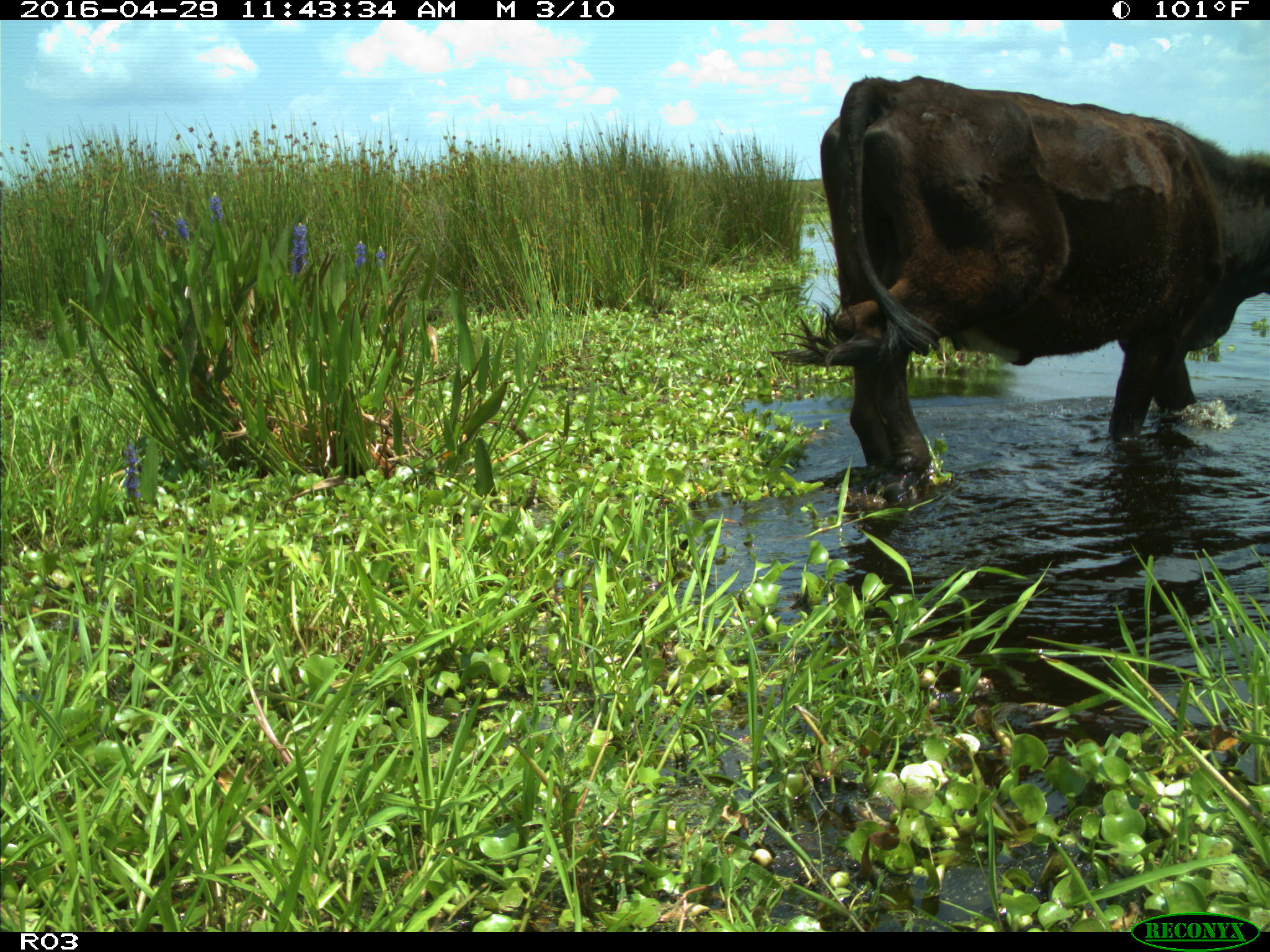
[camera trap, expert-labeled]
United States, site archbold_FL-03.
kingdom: Animalia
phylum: Chordata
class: Mammalia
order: Artiodactyla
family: Bovidae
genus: Bos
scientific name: Bos taurus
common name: domestic cow